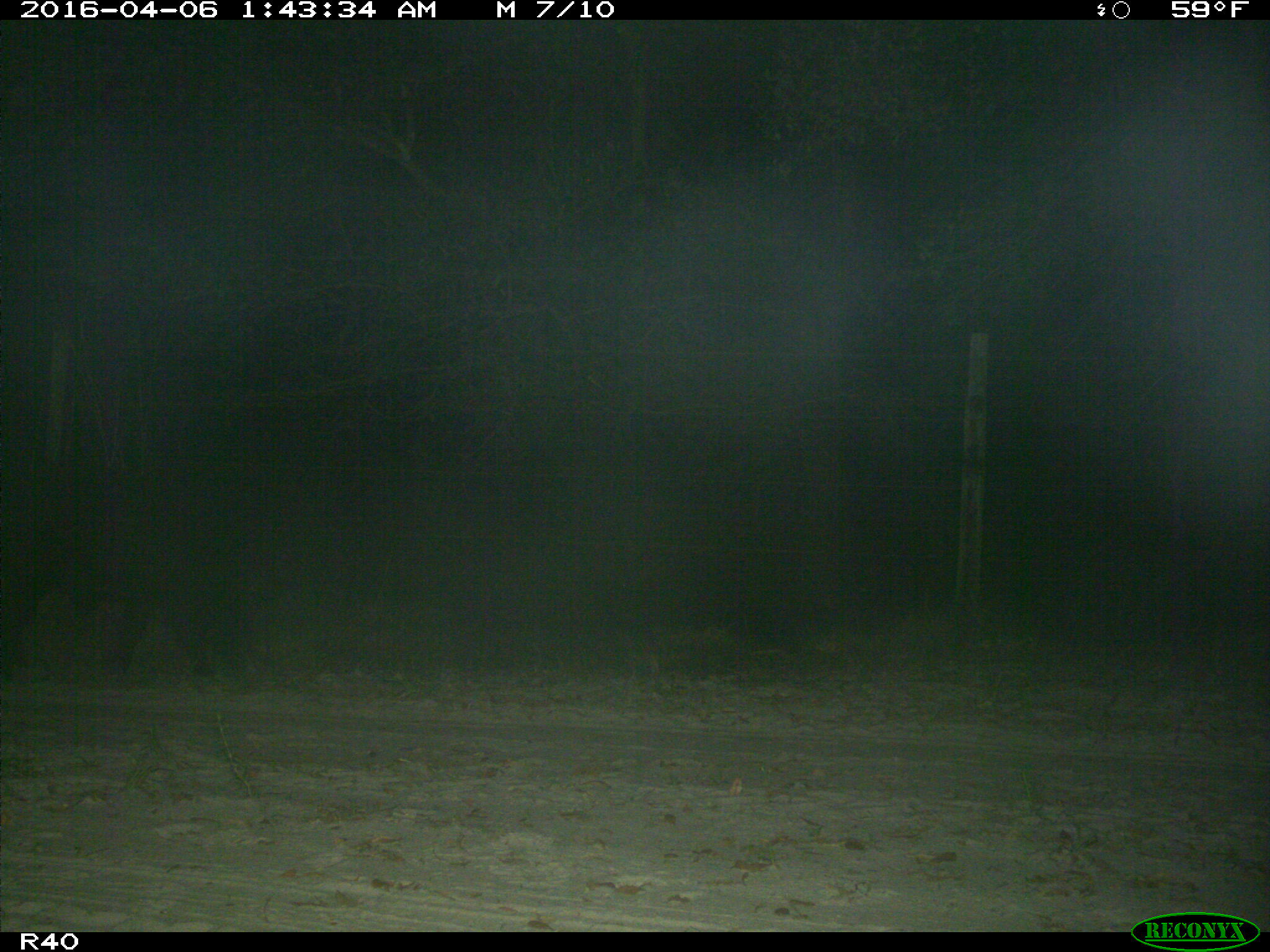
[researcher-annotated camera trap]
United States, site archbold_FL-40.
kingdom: Animalia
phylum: Chordata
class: Mammalia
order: Artiodactyla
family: Suidae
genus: Sus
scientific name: Sus scrofa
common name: wild boar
Sus scrofa (wild boar).